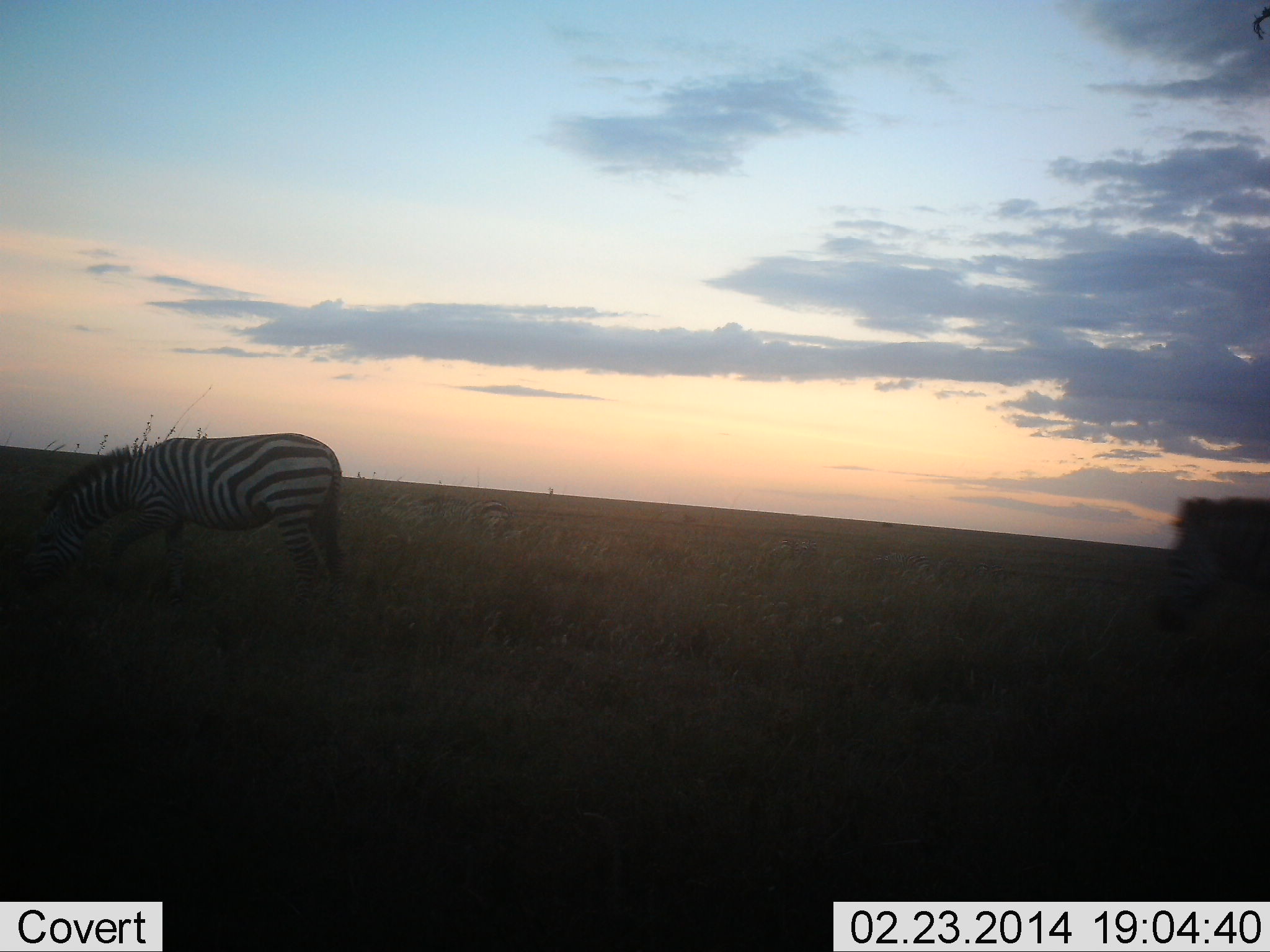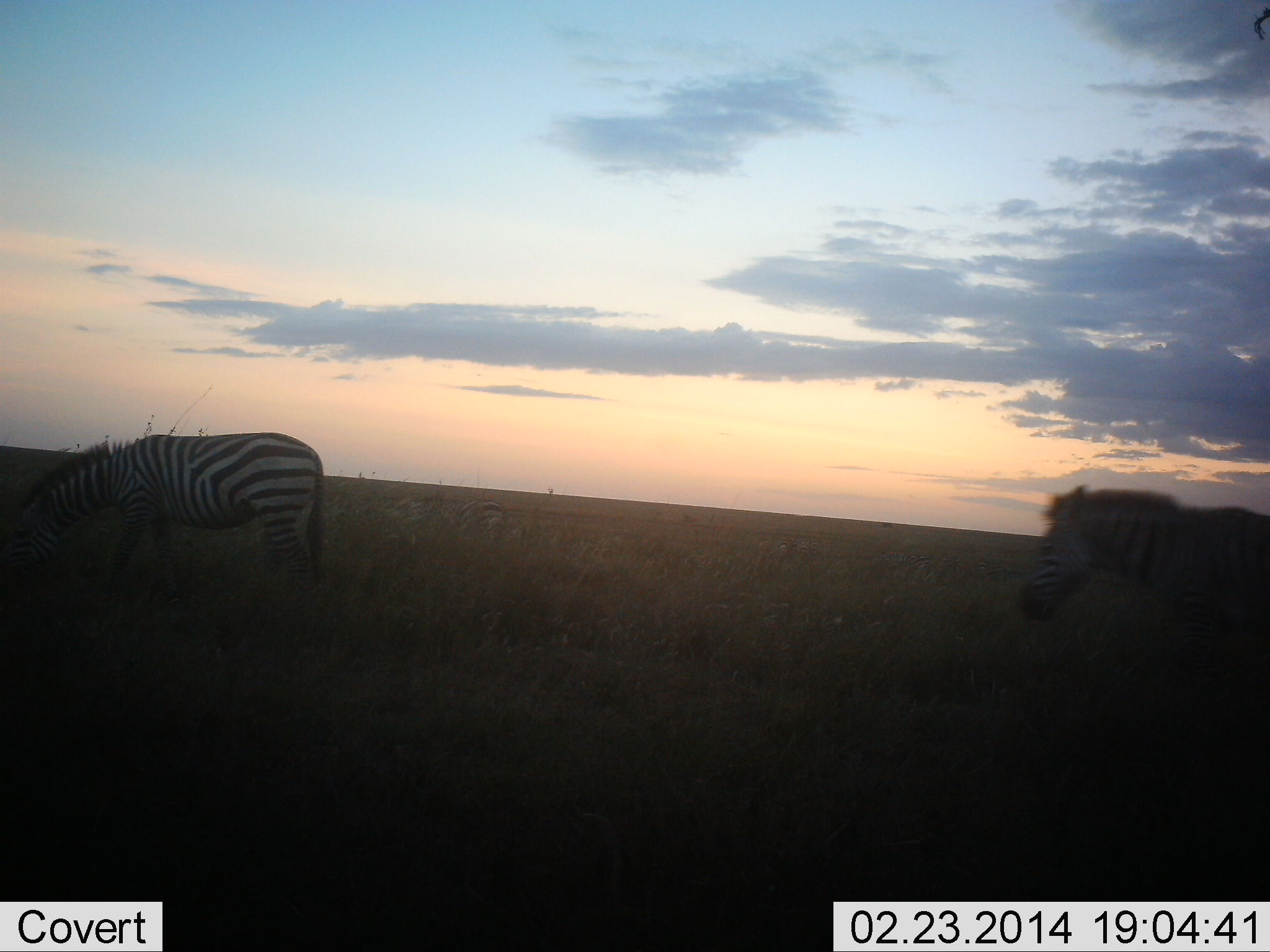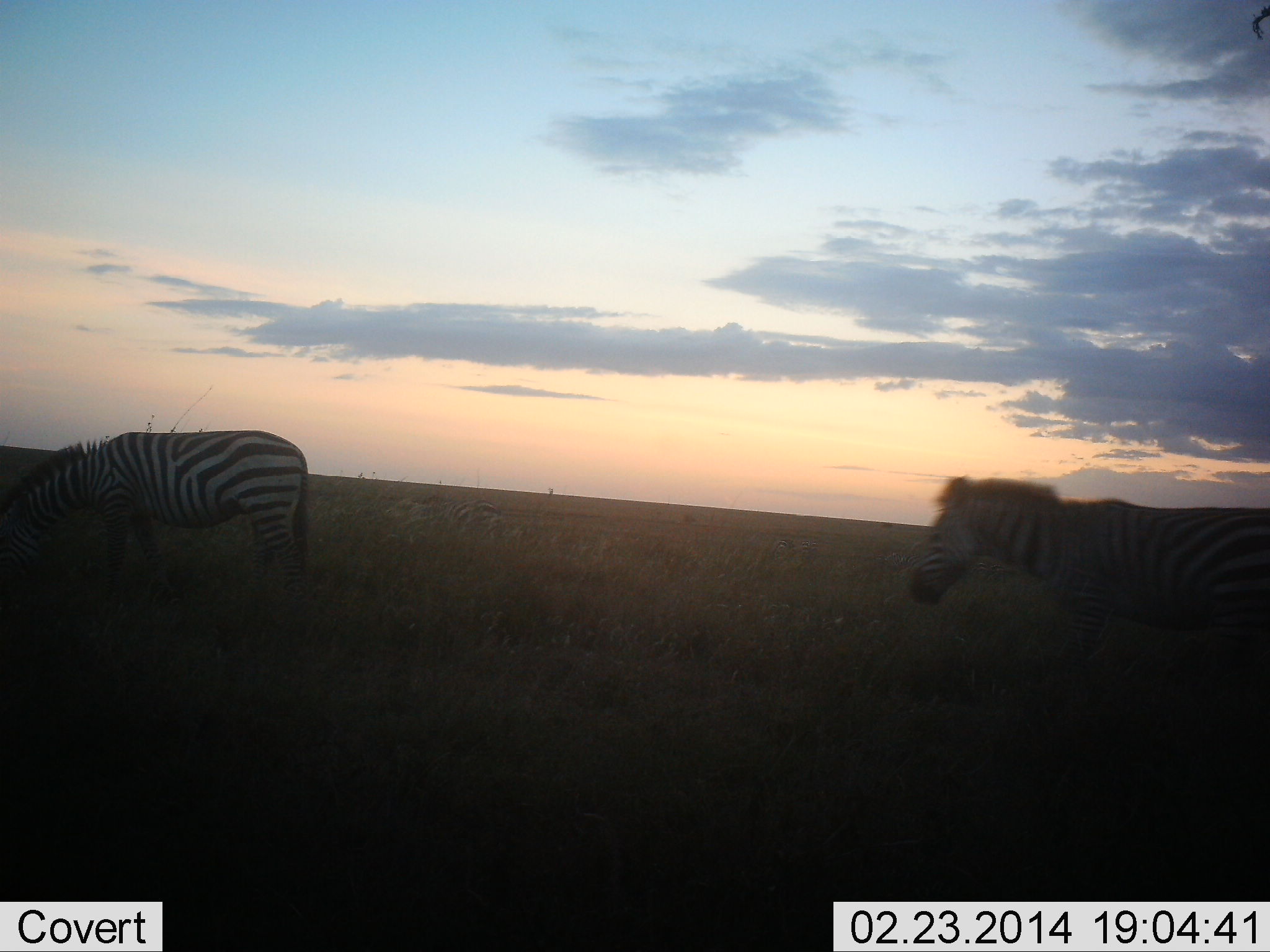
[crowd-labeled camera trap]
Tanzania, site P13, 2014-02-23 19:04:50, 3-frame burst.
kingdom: Animalia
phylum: Chordata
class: Mammalia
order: Perissodactyla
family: Equidae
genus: Equus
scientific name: Equus quagga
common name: plains zebra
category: zebra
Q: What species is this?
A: Zebra (plains zebra) (Equus quagga).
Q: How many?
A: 2.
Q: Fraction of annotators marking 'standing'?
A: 20%.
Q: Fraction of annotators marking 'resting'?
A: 0%.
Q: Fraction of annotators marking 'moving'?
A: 90%.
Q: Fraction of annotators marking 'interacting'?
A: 0%.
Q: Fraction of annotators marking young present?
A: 0%.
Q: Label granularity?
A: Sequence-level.